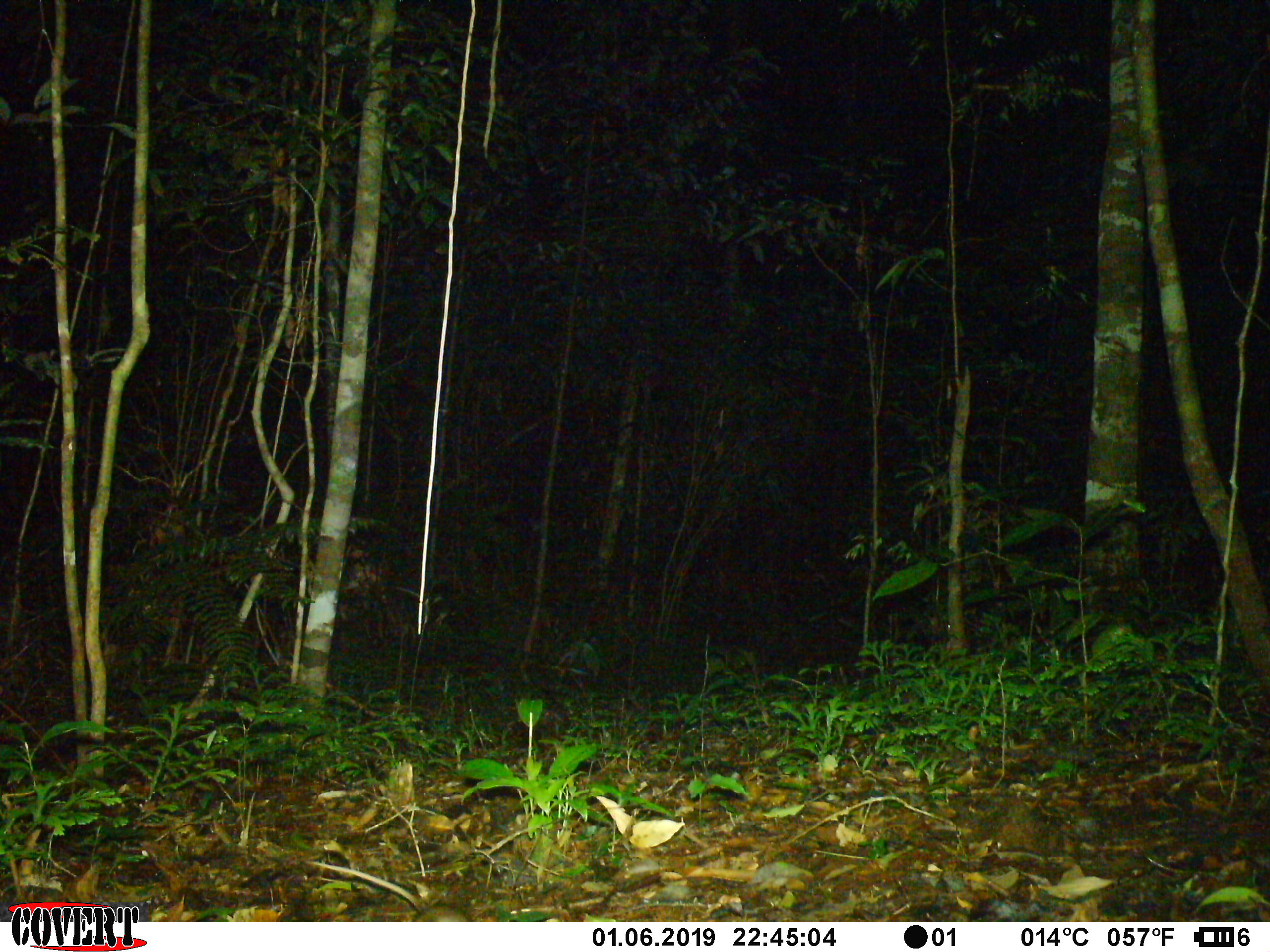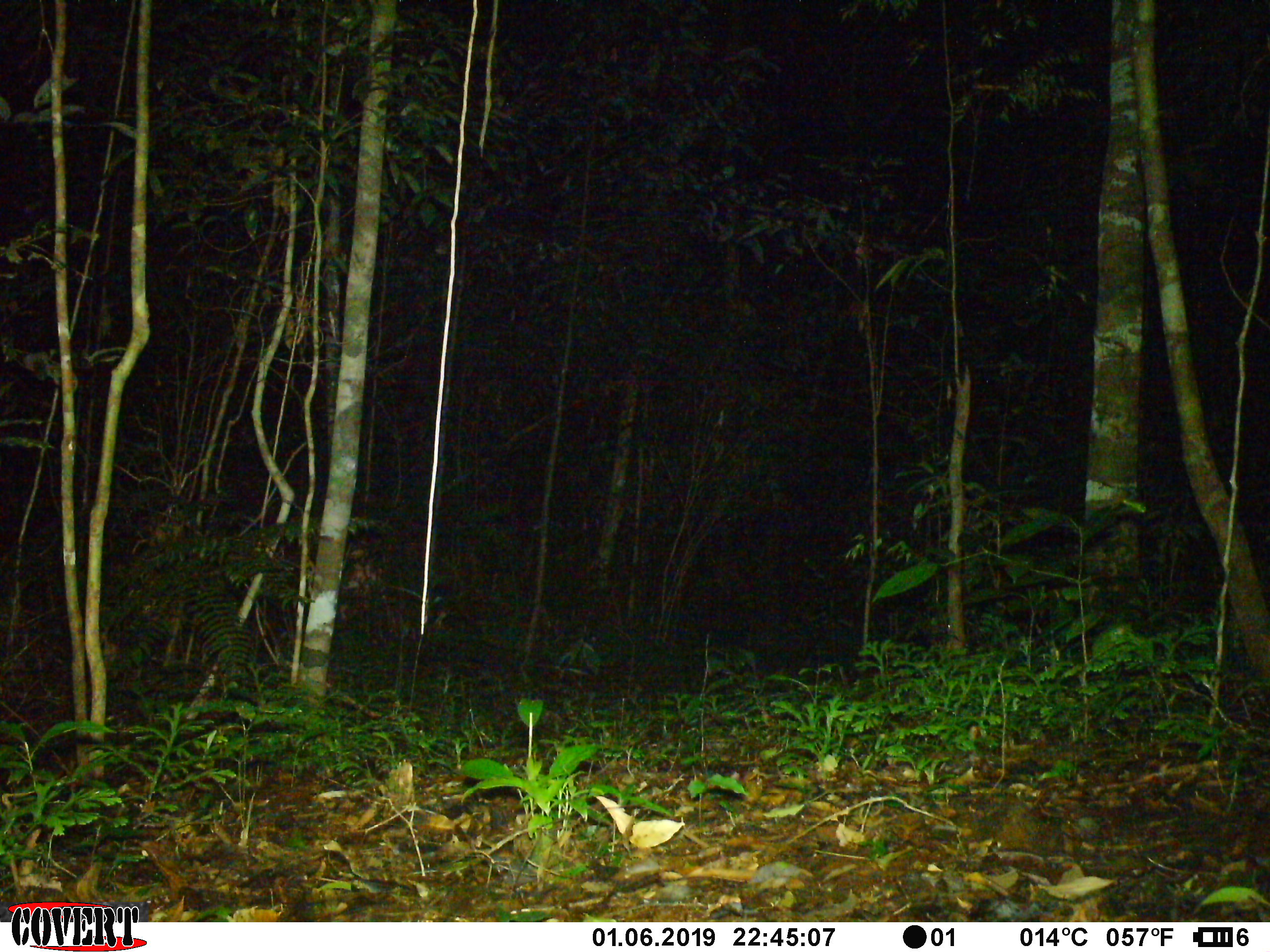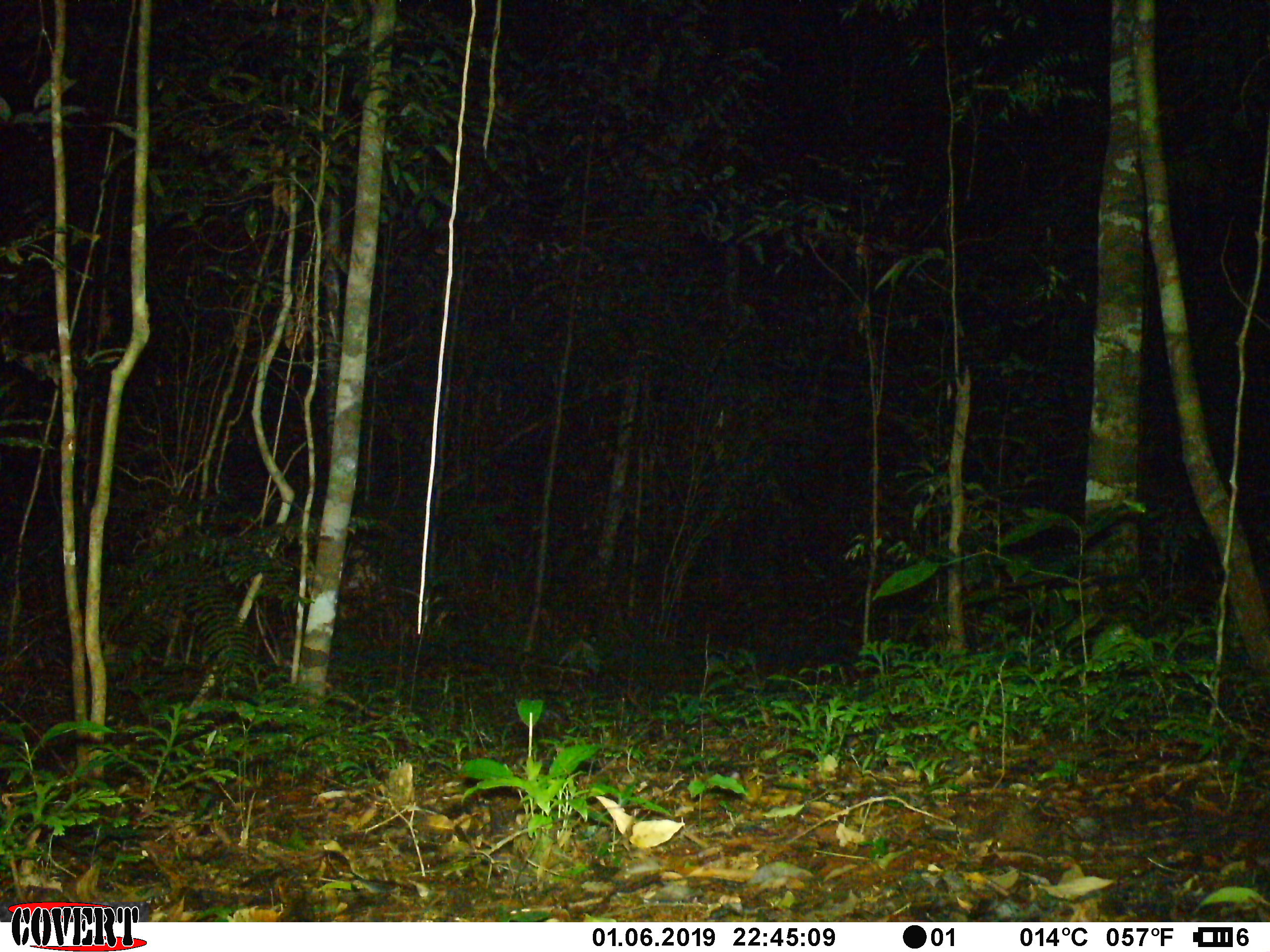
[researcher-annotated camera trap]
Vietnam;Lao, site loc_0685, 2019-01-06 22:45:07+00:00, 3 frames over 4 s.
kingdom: Animalia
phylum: Chordata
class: Mammalia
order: Rodentia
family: Muridae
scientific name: Muridae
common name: old-world mice and rats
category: unidentified murid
Unidentified murid (old-world mice and rats) (Muridae). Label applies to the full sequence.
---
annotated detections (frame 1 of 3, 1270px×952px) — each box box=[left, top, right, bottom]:
unidentified murid: box=[305, 857, 475, 921]